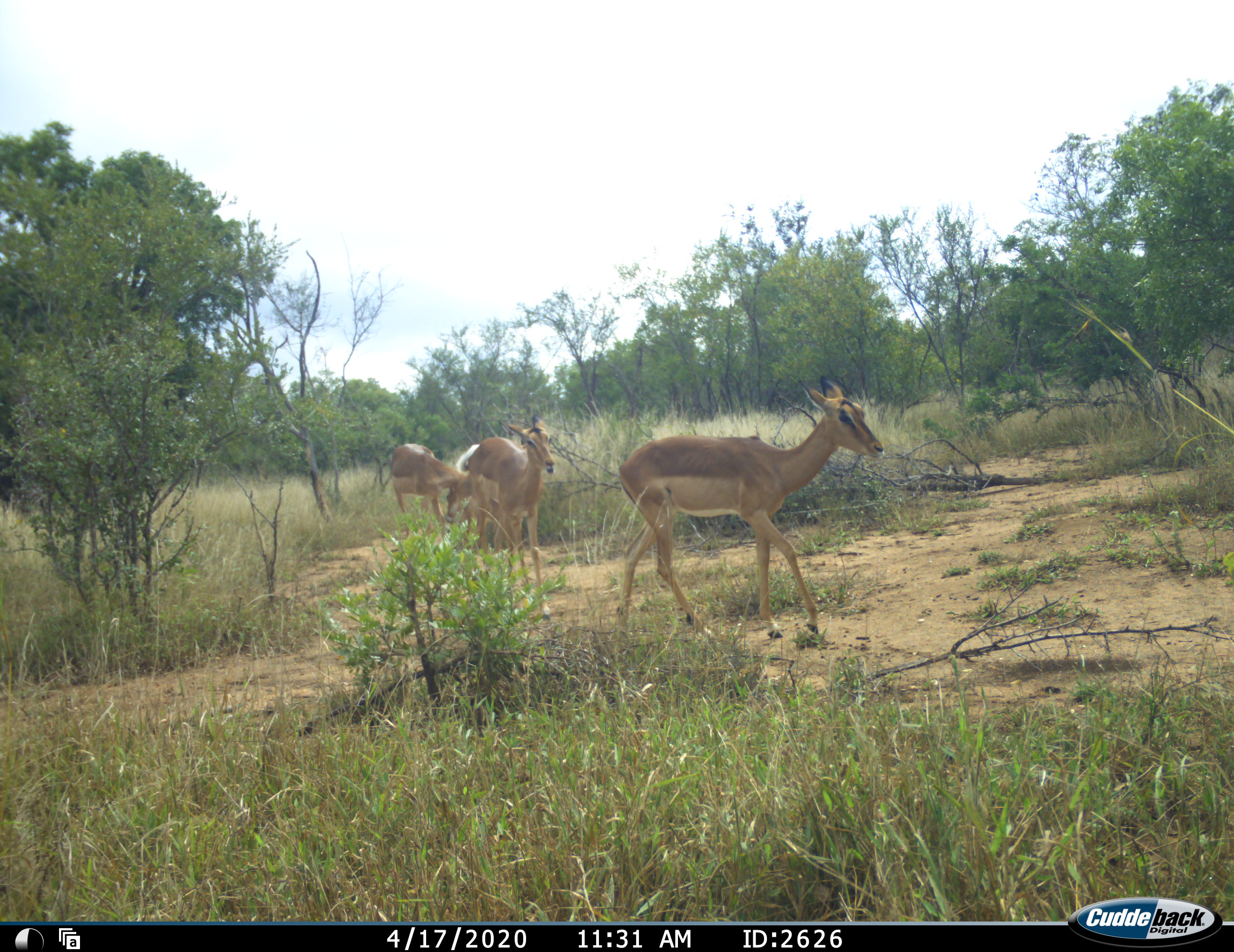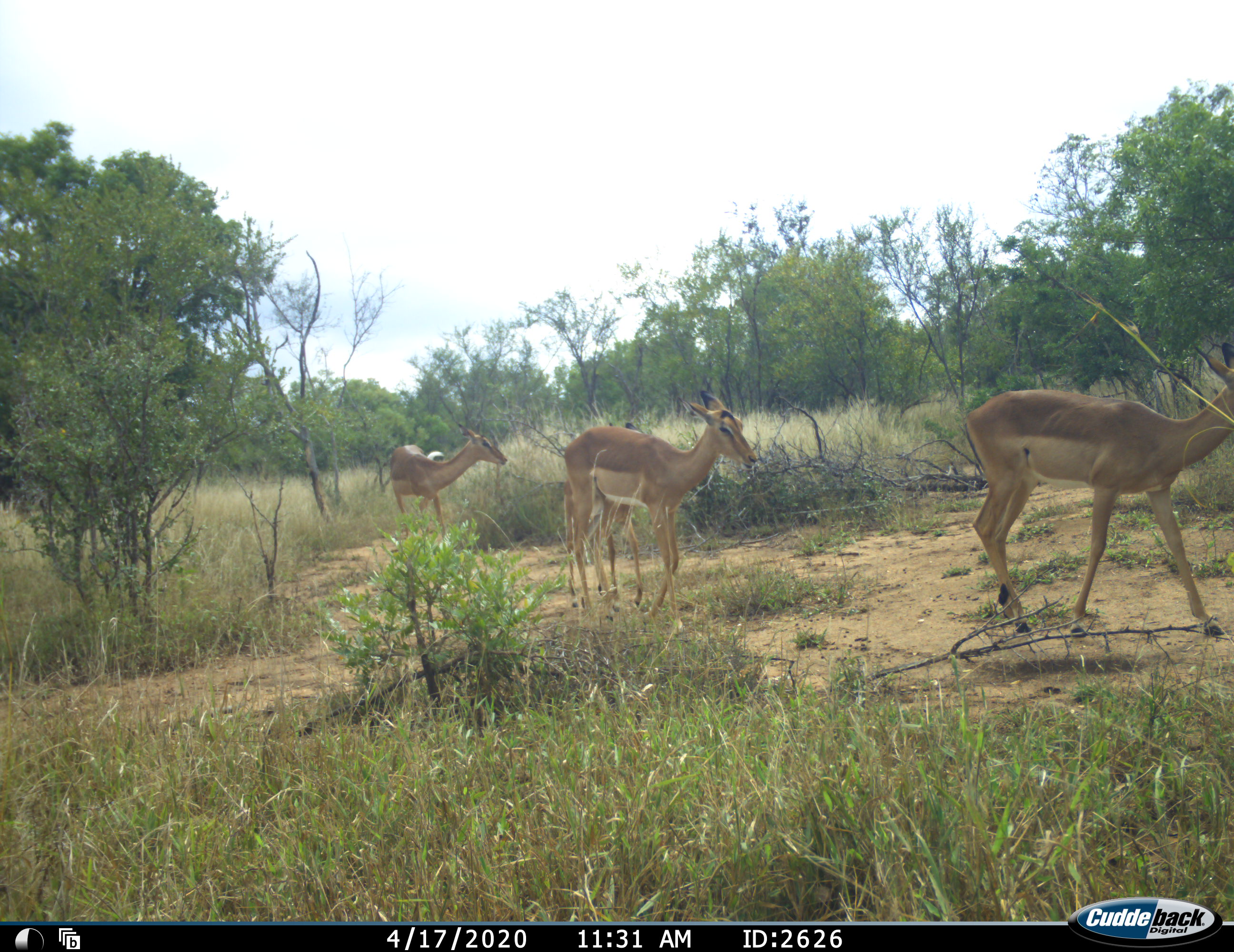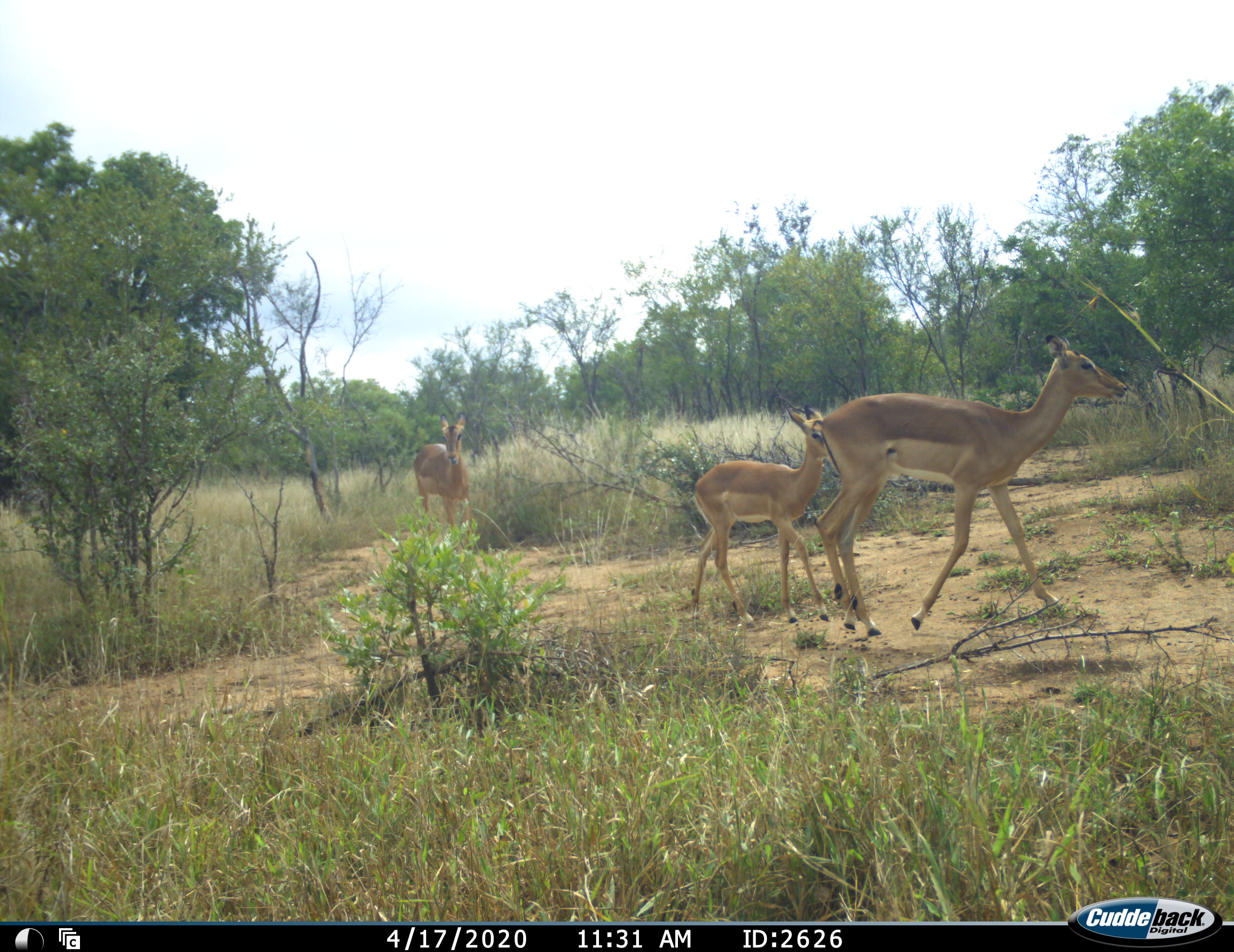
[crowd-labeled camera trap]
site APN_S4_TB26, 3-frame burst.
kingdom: Animalia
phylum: Chordata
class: Mammalia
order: Artiodactyla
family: Bovidae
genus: Aepyceros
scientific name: Aepyceros melampus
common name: impala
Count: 4.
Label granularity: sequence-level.